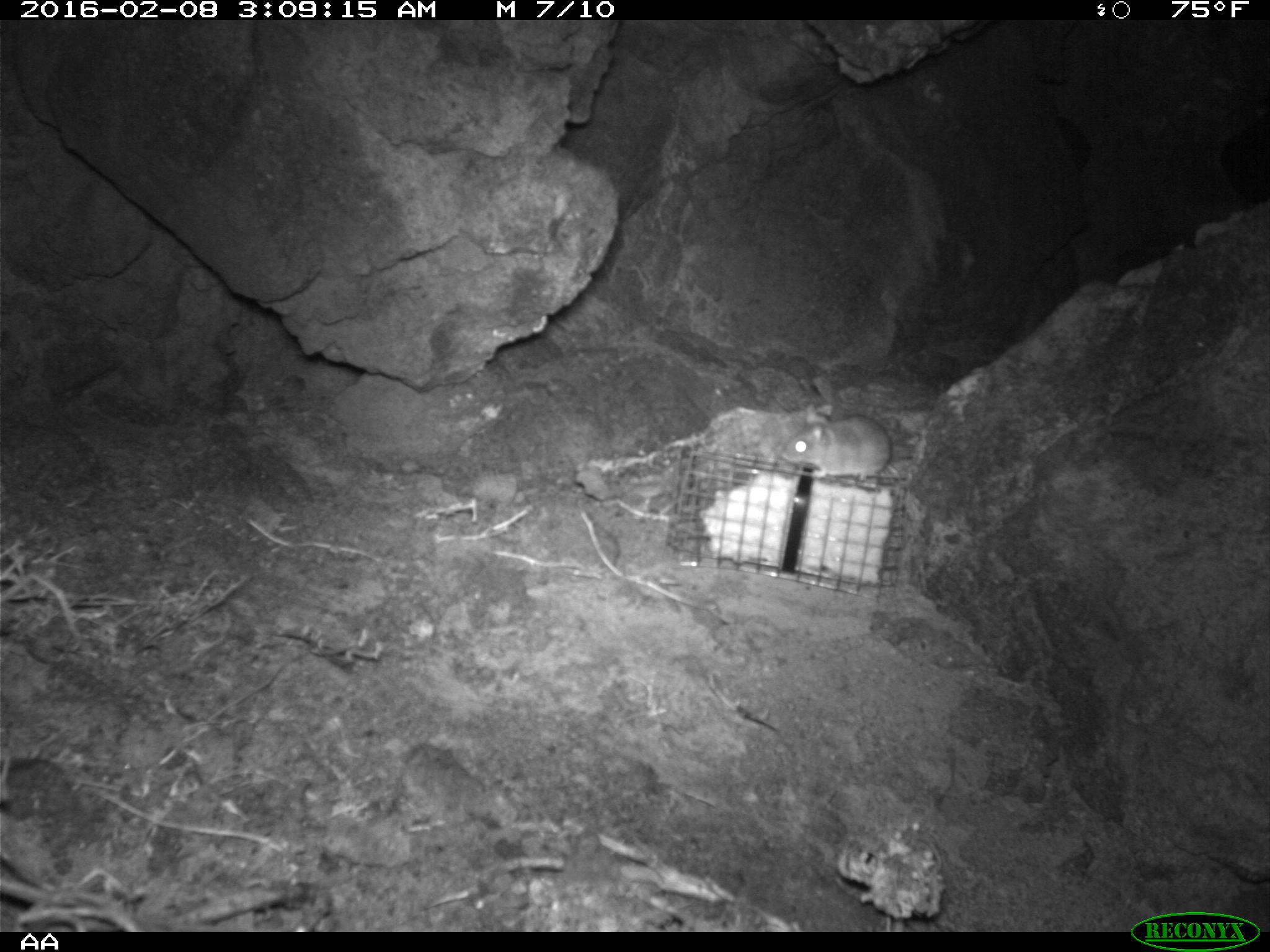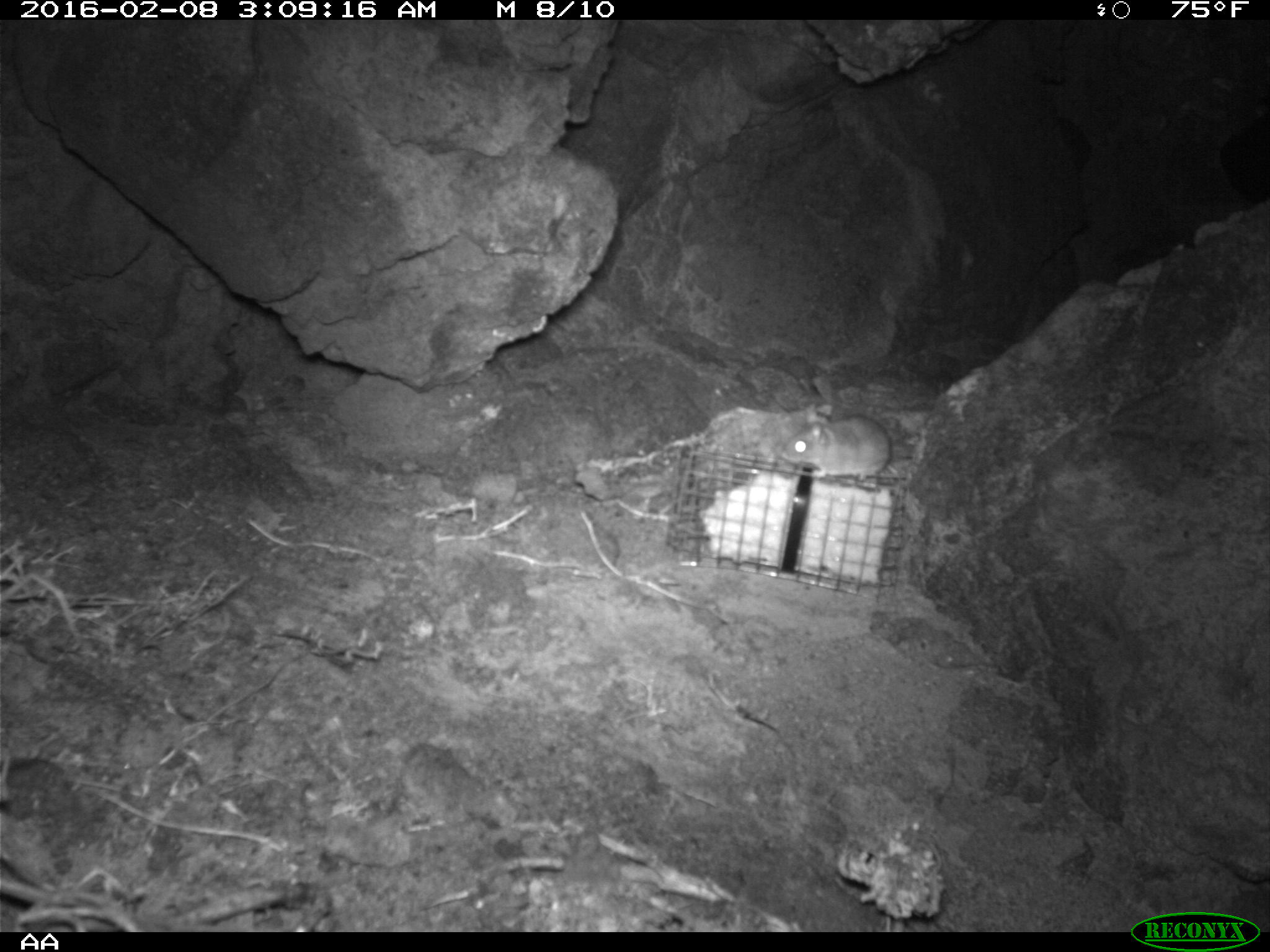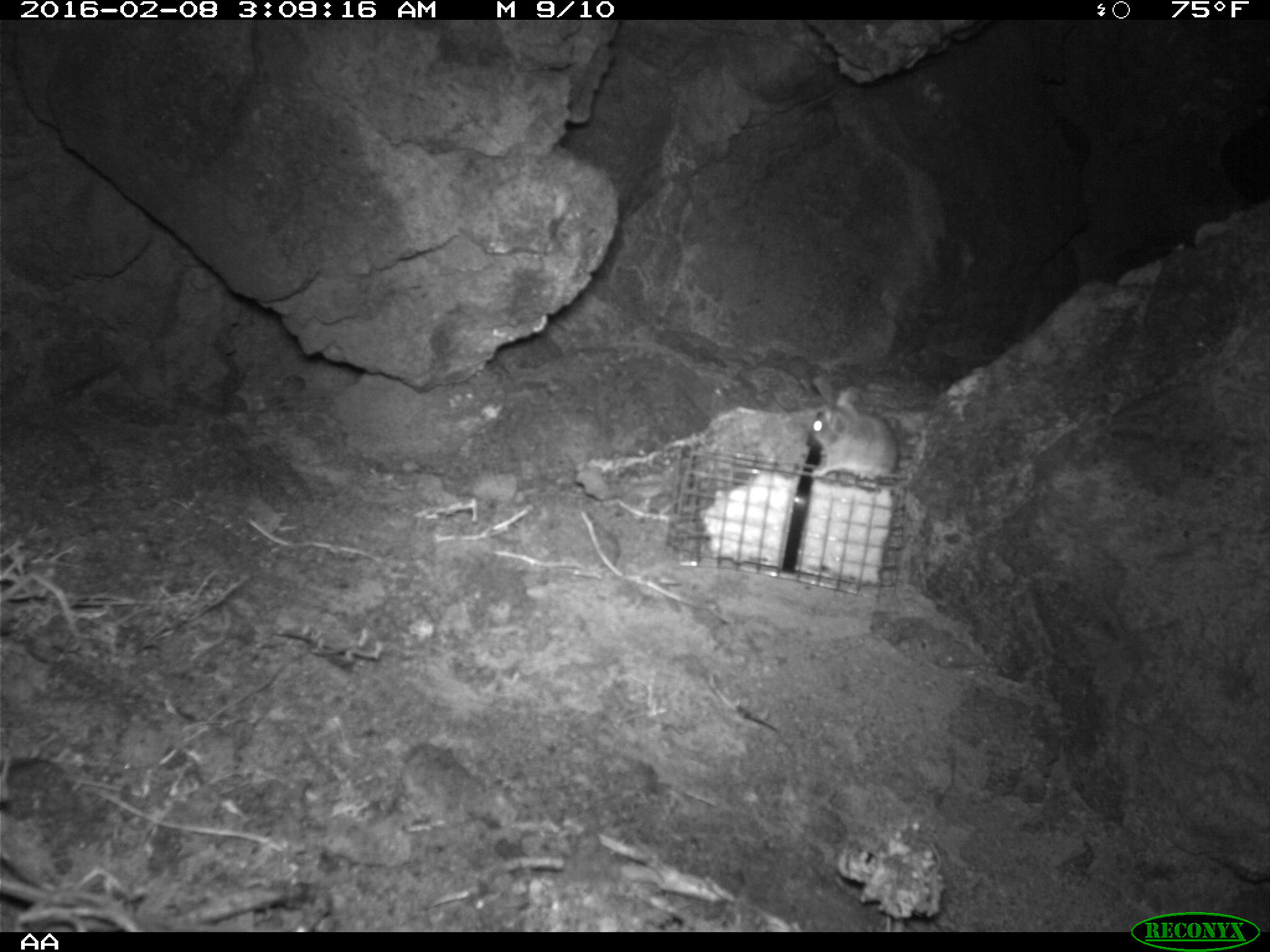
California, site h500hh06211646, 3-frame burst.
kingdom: Animalia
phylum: Chordata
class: Mammalia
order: Rodentia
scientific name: Rodentia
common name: rodent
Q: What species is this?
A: Rodent (Rodentia).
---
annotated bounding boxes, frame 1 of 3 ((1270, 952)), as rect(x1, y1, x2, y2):
rodent: rect(780, 415, 891, 488)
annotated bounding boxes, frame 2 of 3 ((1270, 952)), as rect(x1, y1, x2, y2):
rodent: rect(783, 401, 894, 483)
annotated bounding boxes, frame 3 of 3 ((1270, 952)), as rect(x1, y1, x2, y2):
rodent: rect(809, 385, 899, 482)